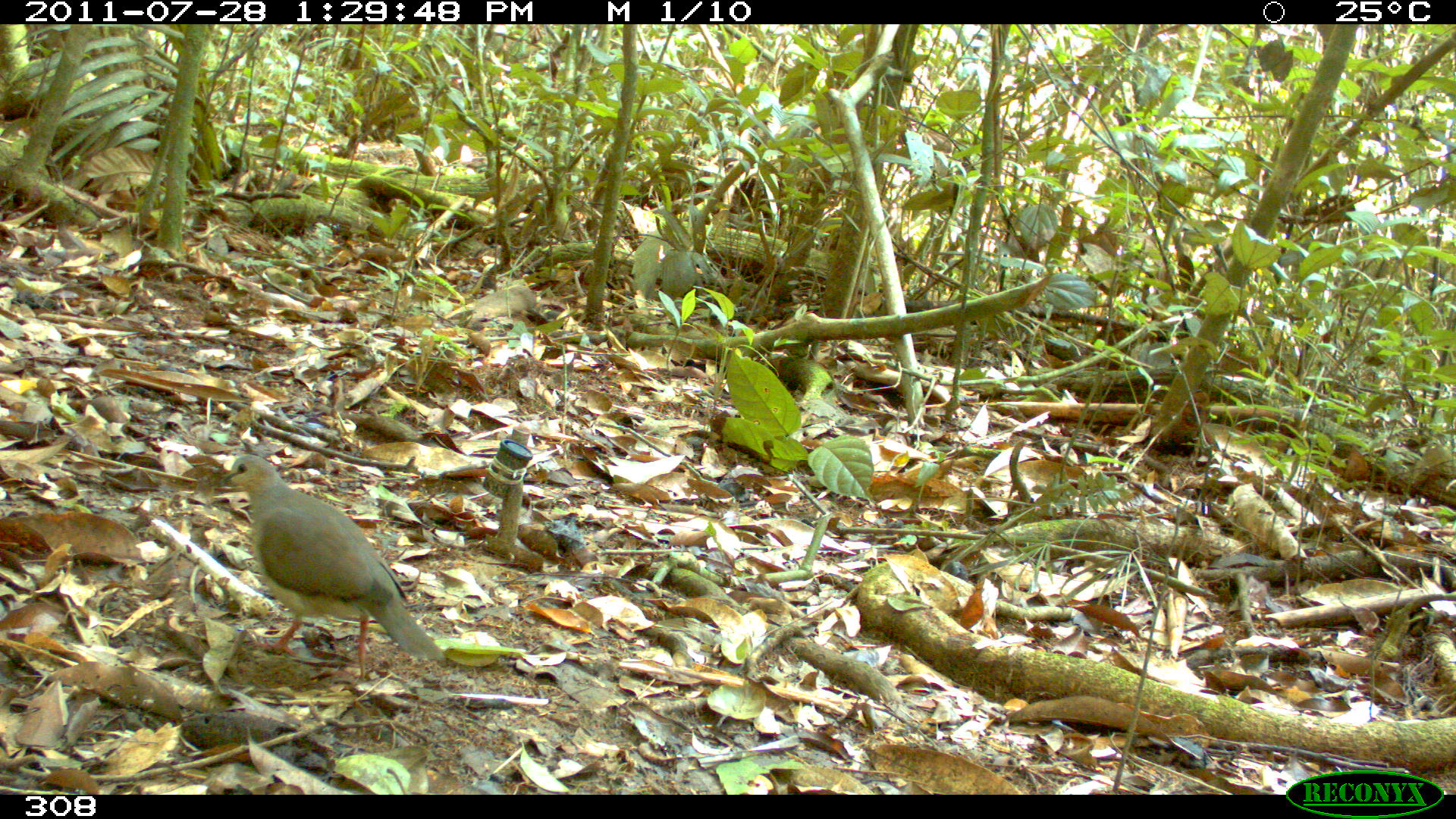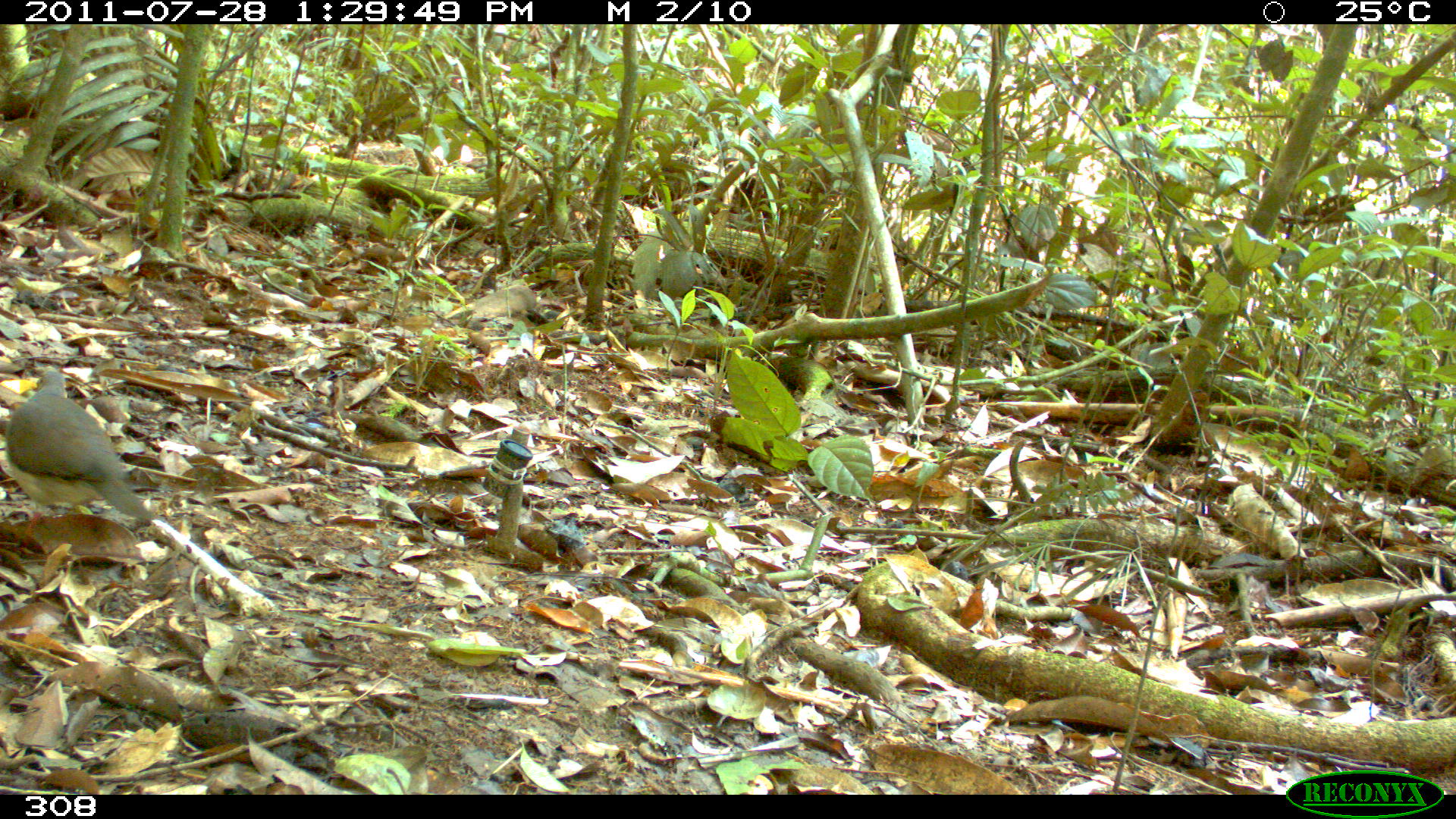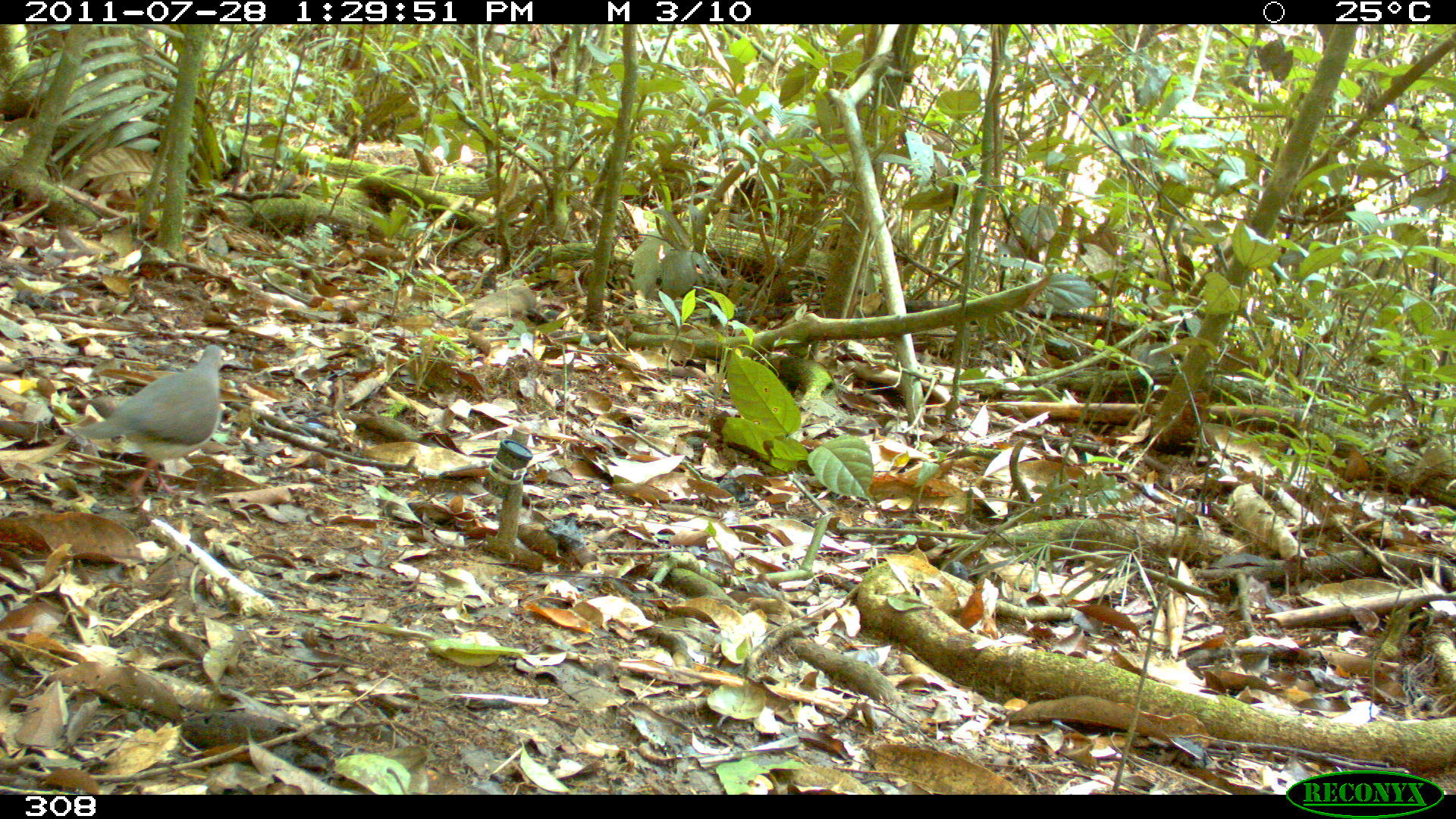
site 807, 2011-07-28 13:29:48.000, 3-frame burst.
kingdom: Animalia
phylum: Chordata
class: Aves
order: Columbiformes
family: Columbidae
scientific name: Columbidae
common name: dove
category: paloma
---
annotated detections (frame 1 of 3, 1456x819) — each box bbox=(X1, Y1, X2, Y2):
paloma: bbox=(216, 452, 445, 679)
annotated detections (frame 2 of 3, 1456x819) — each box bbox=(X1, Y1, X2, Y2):
paloma: bbox=(2, 369, 154, 528)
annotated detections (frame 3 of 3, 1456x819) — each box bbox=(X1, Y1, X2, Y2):
paloma: bbox=(70, 342, 227, 501)